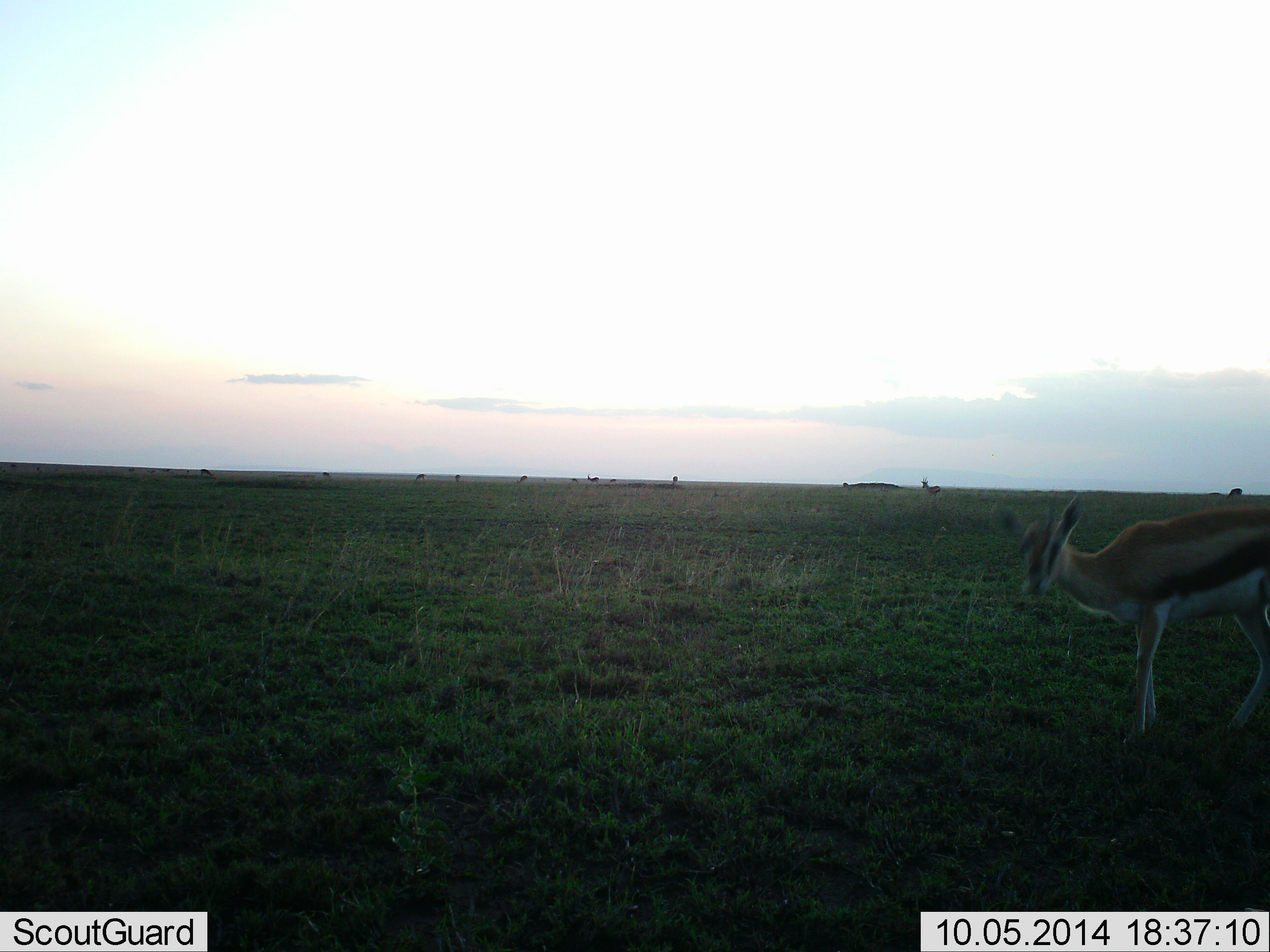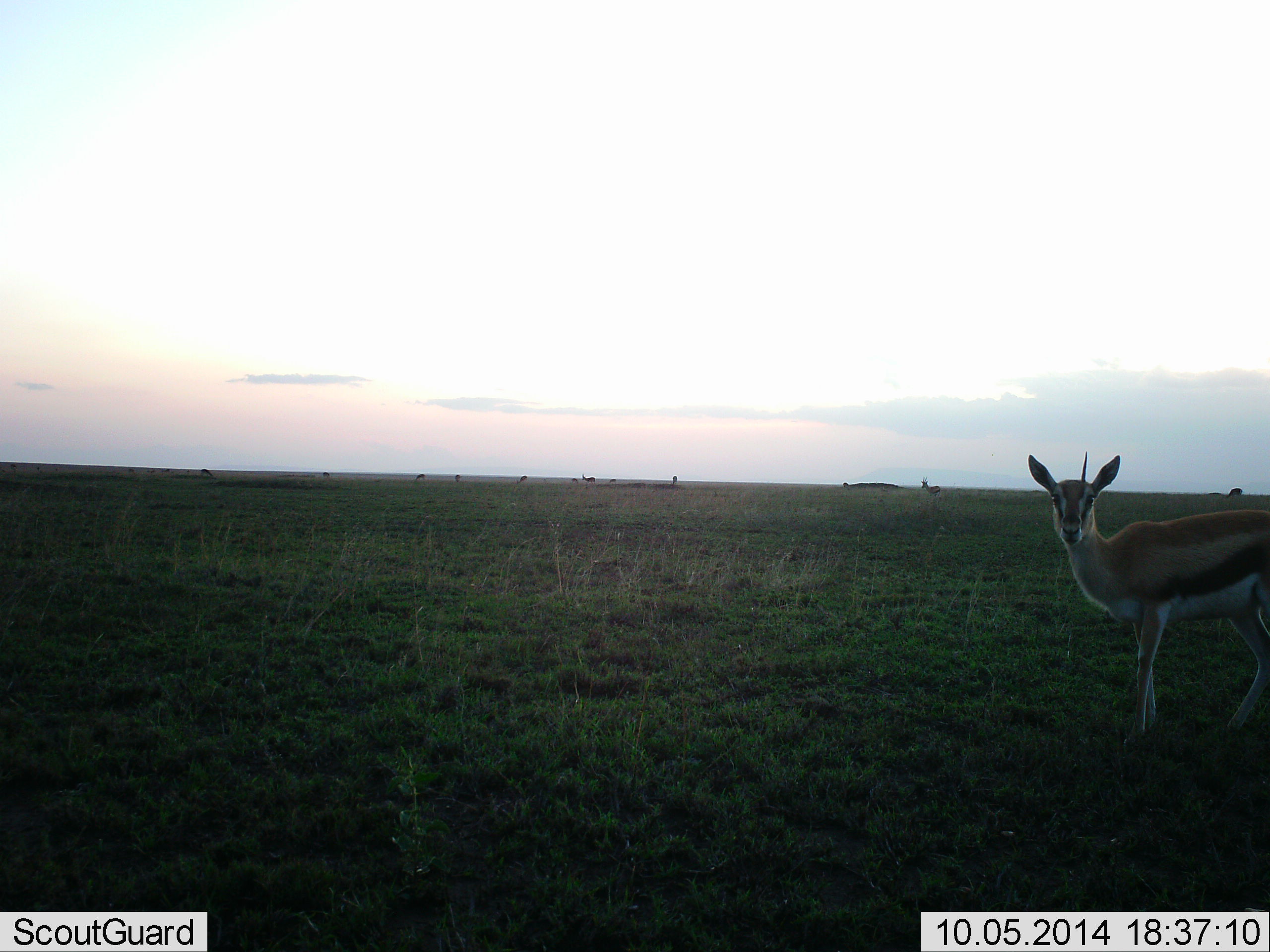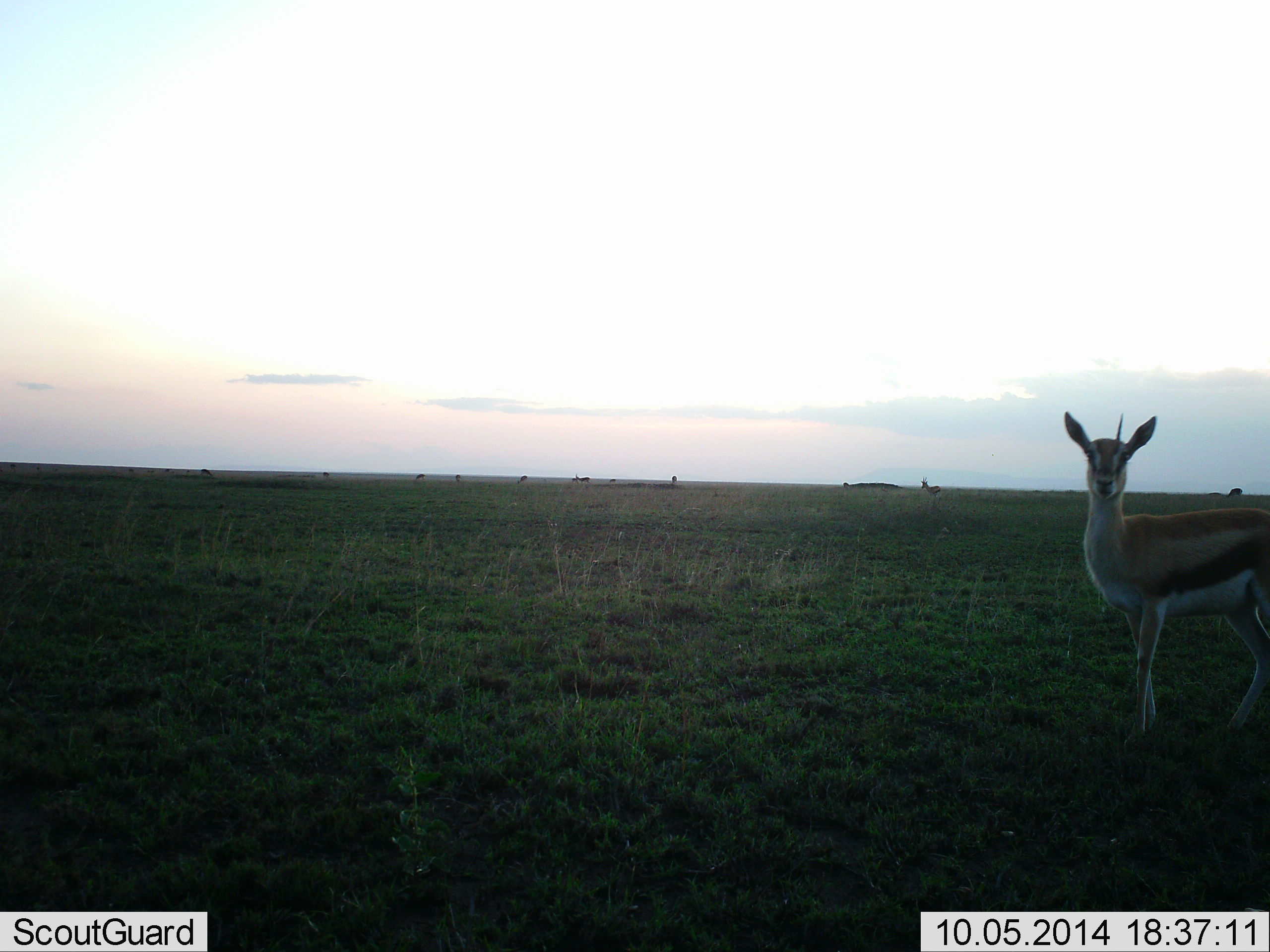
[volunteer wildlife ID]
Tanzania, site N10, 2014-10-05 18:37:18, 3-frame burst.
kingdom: Animalia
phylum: Chordata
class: Mammalia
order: Artiodactyla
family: Bovidae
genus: Eudorcas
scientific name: Eudorcas thomsonii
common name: thomson's gazelle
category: gazellethomsons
Gazellethomsons (thomson's gazelle) (Eudorcas thomsonii), count 1. Behavior (volunteer vote fractions): standing 100%, resting 0%, moving 0%, interacting 0%. Young present (vote fraction): 0%. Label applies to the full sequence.